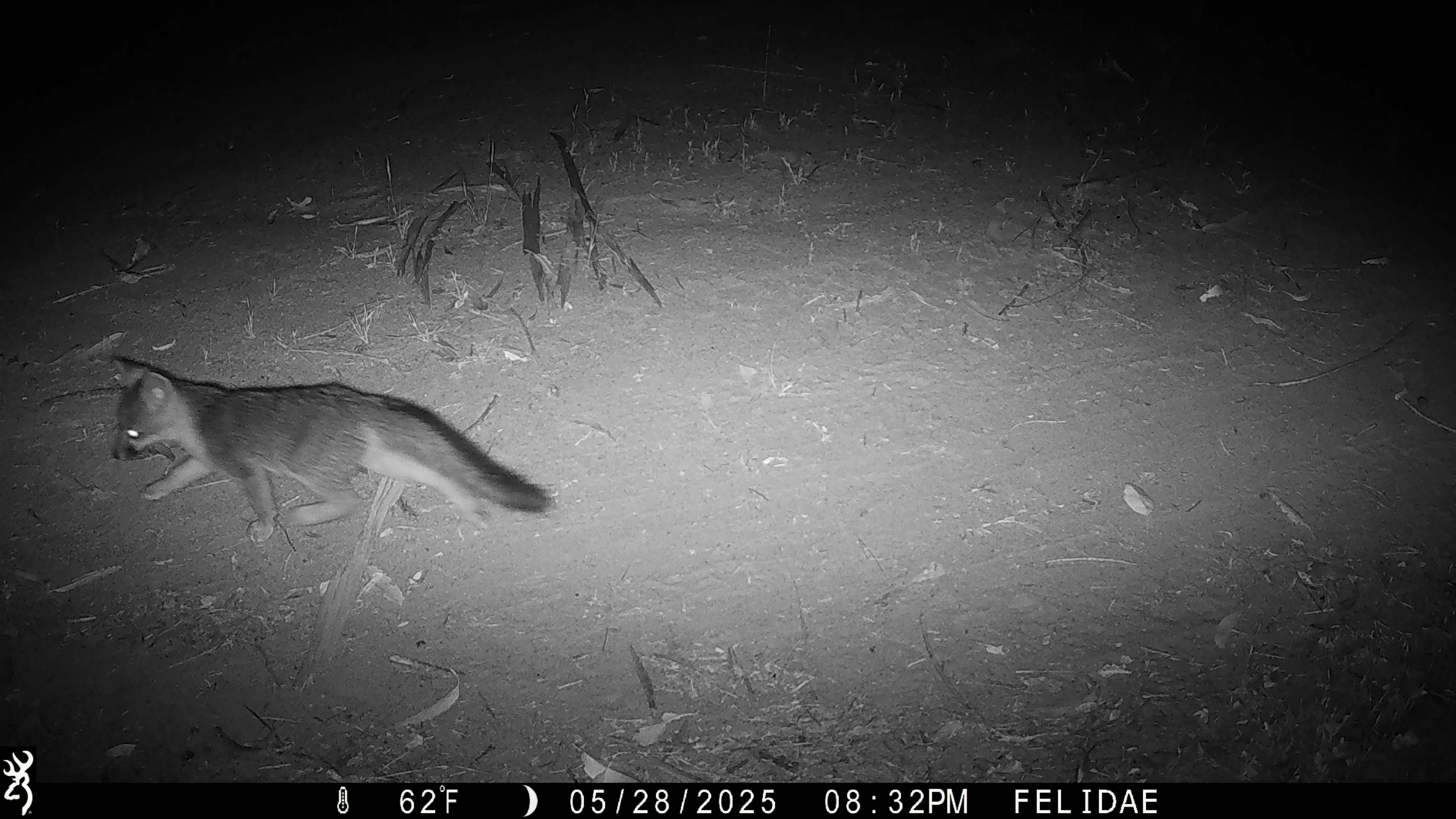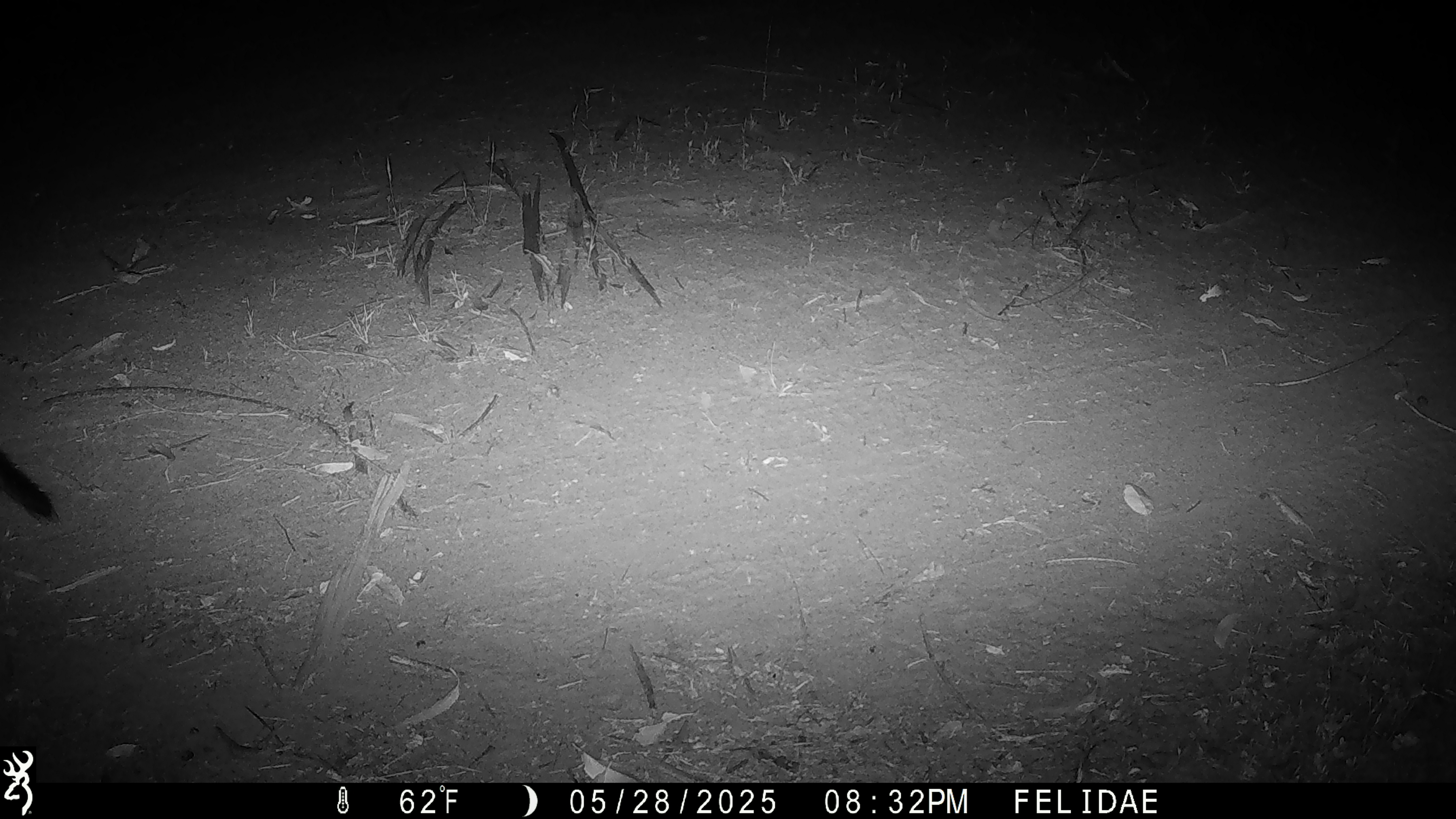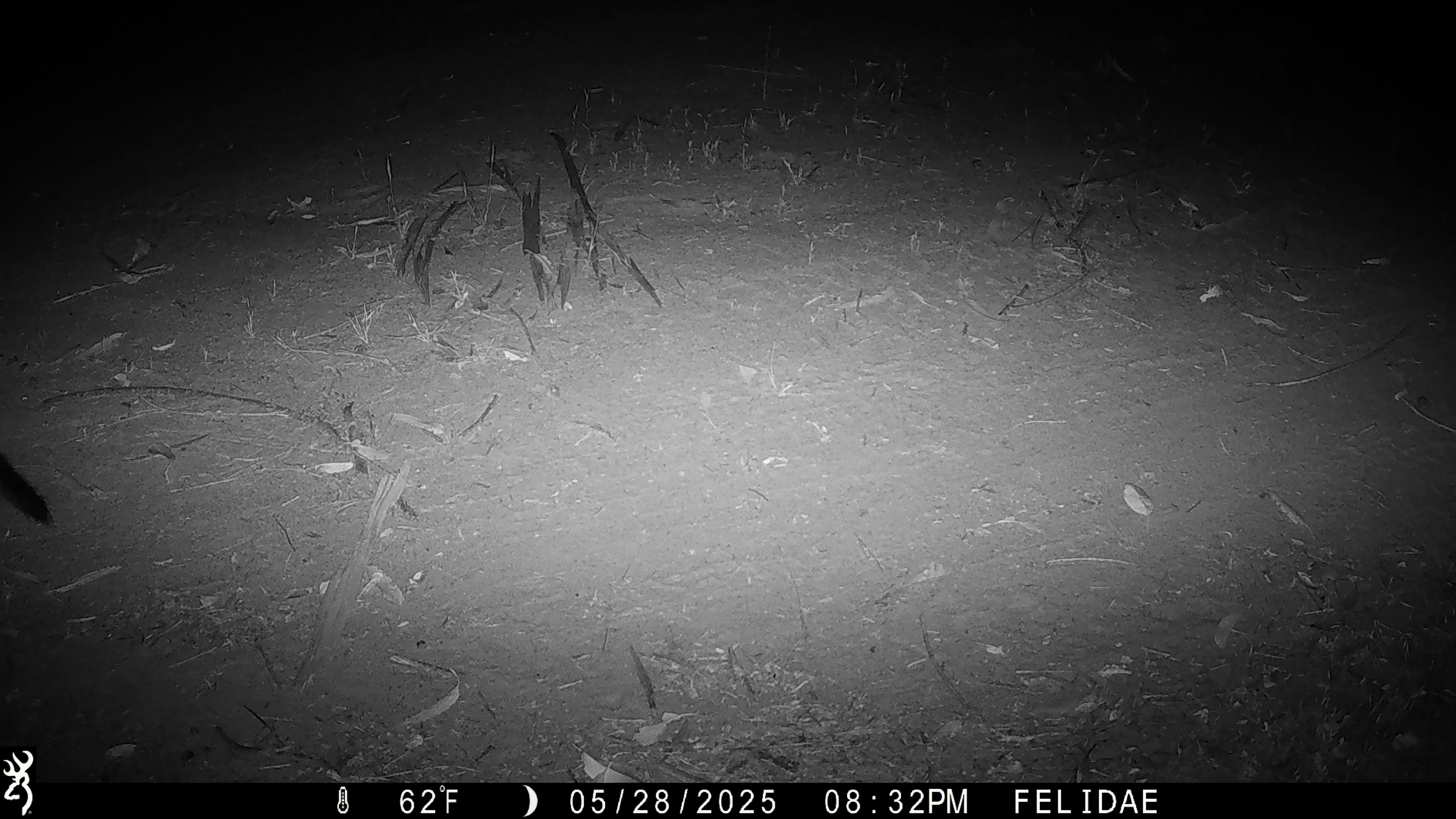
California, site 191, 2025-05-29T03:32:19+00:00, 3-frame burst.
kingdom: Animalia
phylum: Chordata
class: Mammalia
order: Carnivora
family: Canidae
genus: Urocyon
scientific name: Urocyon cinereoargenteus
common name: gray fox